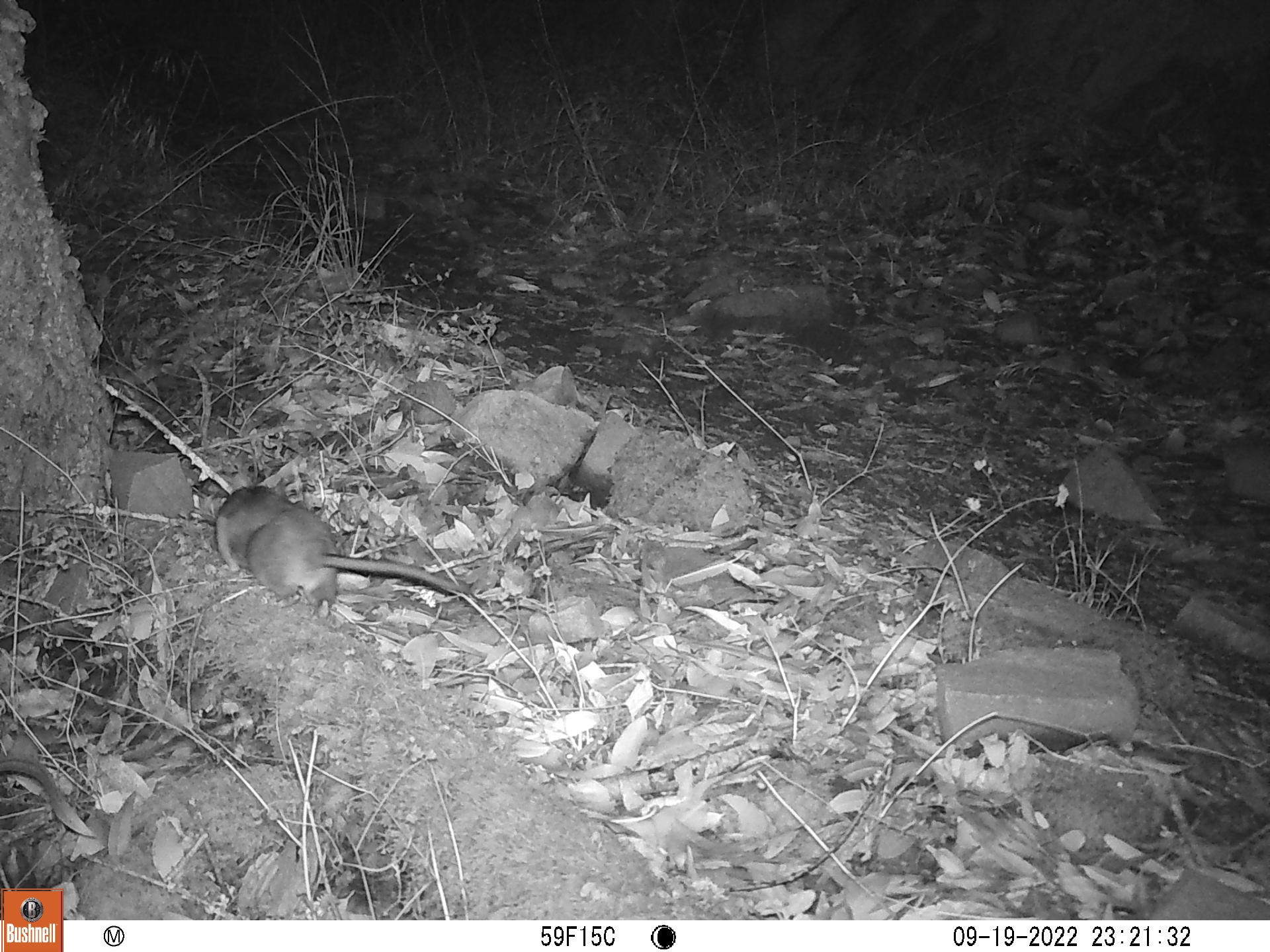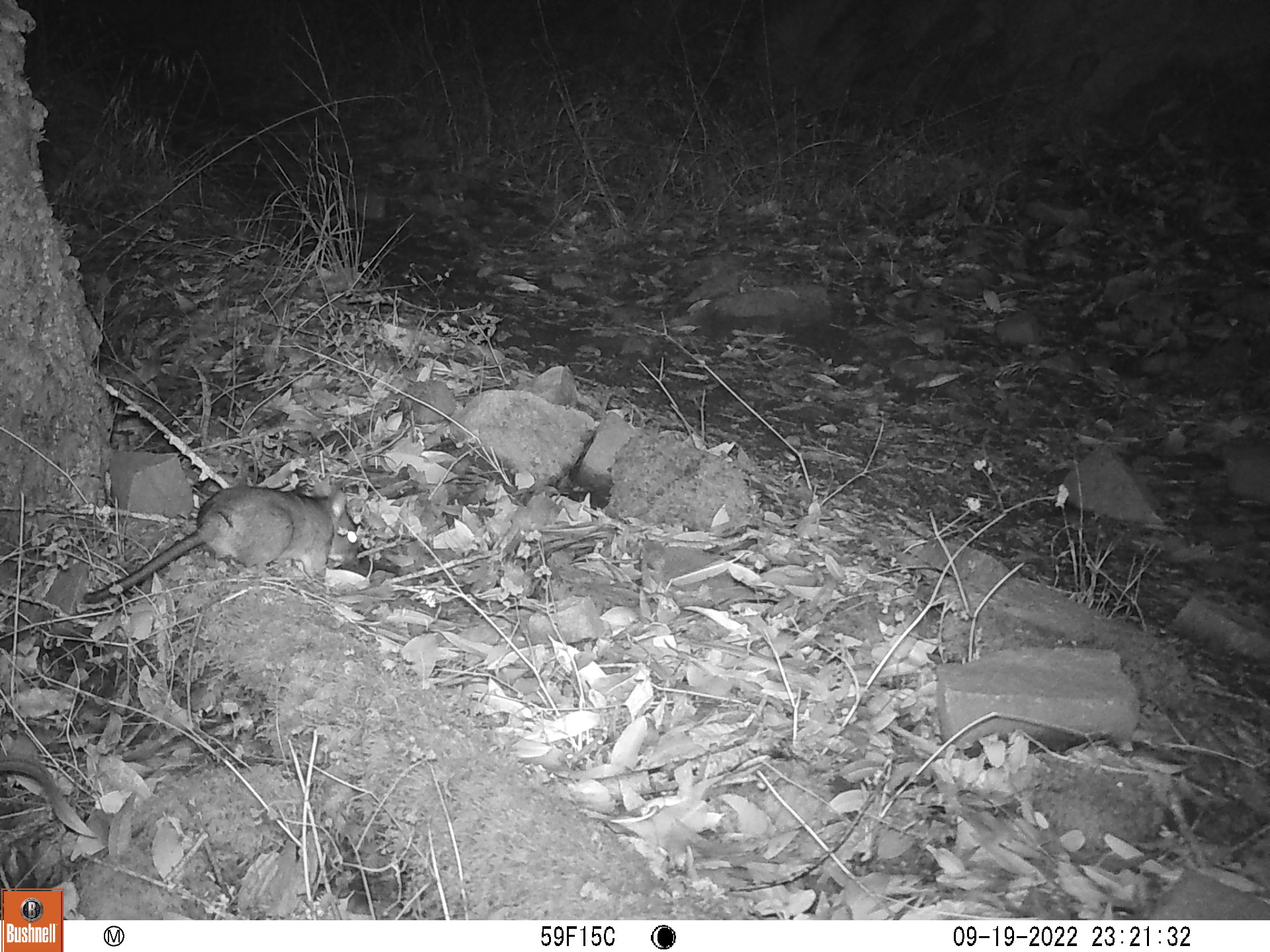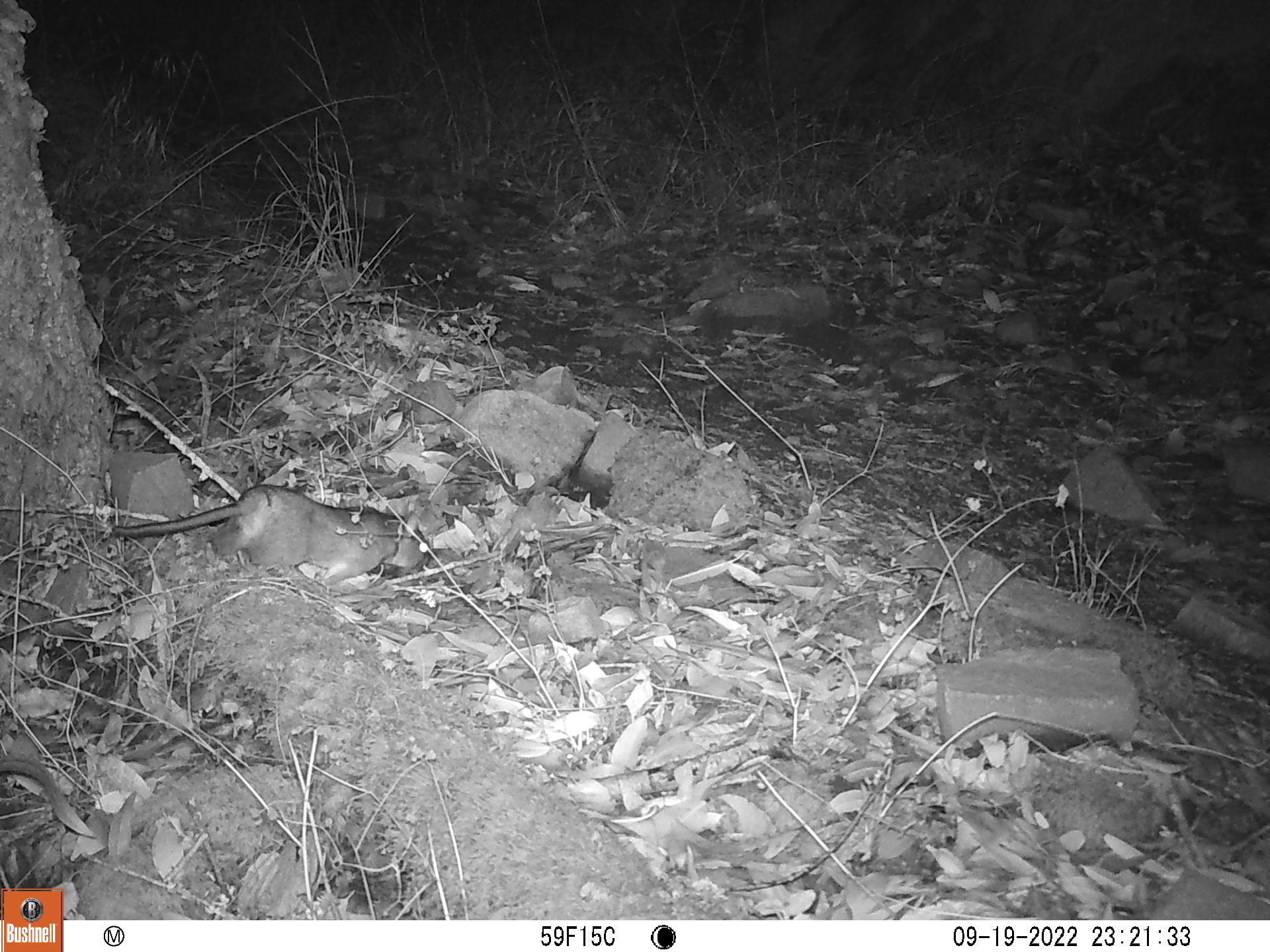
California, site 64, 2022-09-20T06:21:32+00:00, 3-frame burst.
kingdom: Animalia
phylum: Chordata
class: Mammalia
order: Rodentia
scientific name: Rodentia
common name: mouse or rat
Mouse or rat (Rodentia).